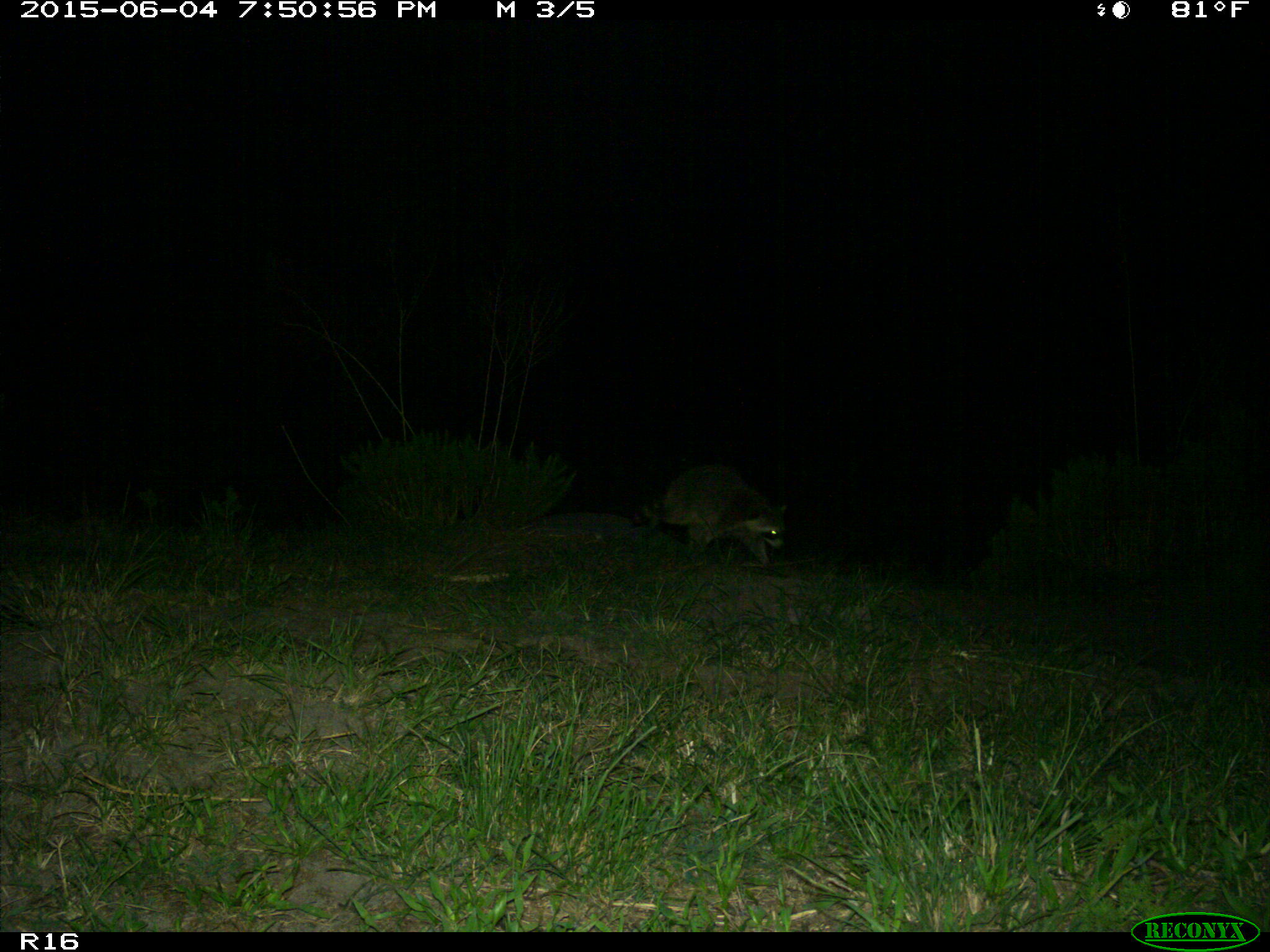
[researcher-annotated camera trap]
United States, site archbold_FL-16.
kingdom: Animalia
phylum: Chordata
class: Mammalia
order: Carnivora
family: Procyonidae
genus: Procyon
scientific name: Procyon lotor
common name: common raccoon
Procyon lotor (common raccoon).